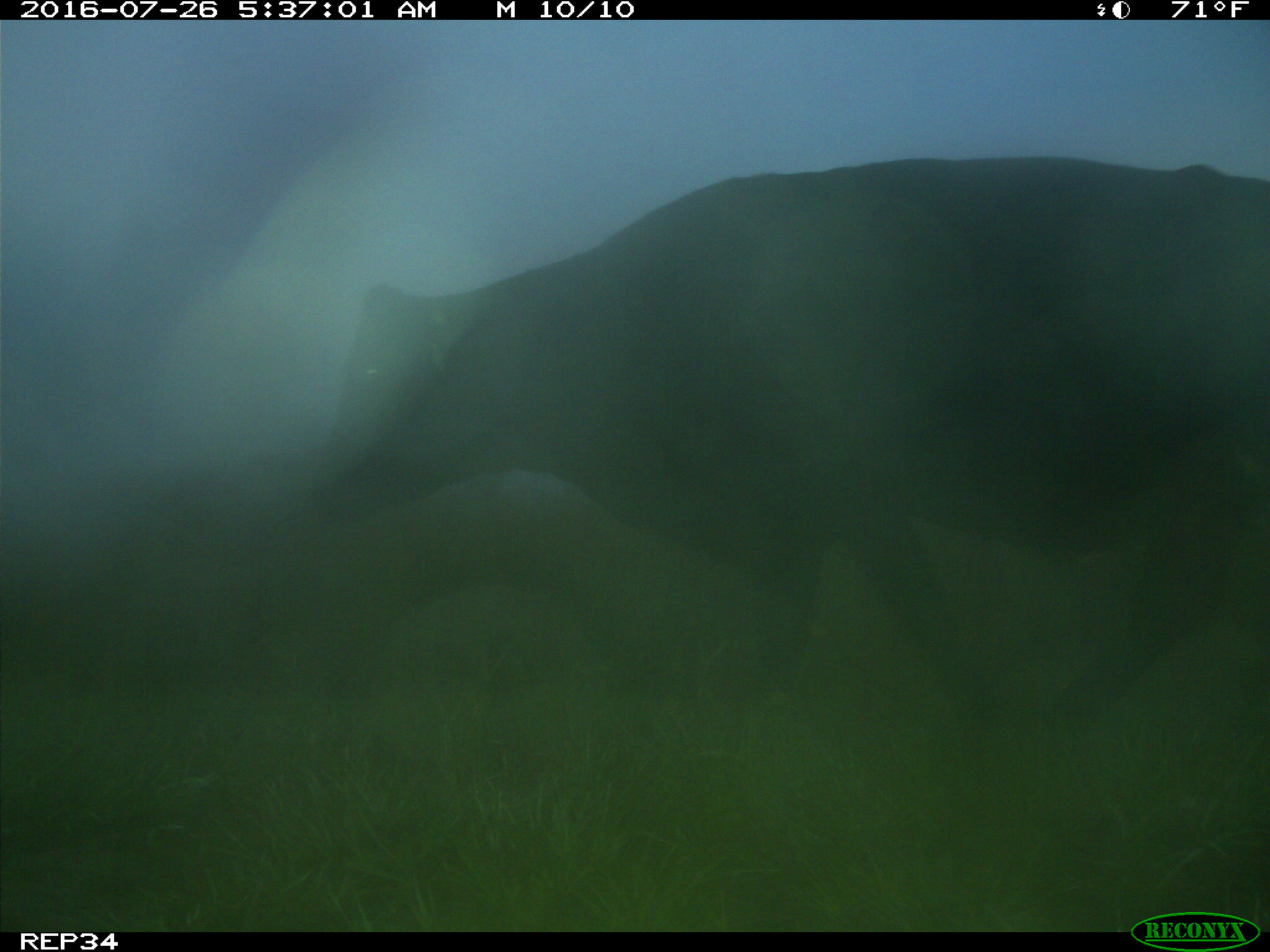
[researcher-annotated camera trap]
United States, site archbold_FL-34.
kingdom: Animalia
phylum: Chordata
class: Mammalia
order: Artiodactyla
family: Bovidae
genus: Bos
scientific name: Bos taurus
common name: domestic cow